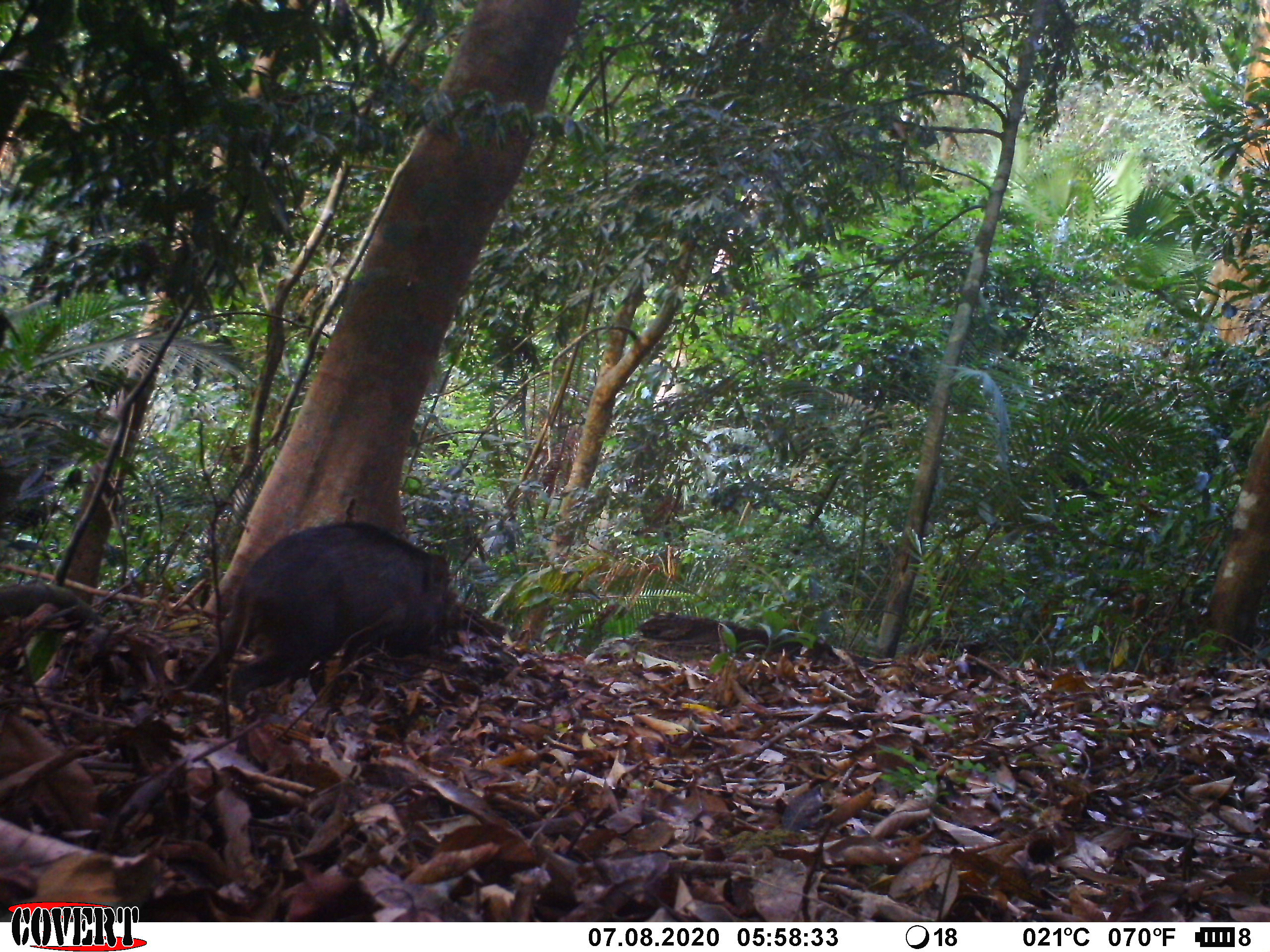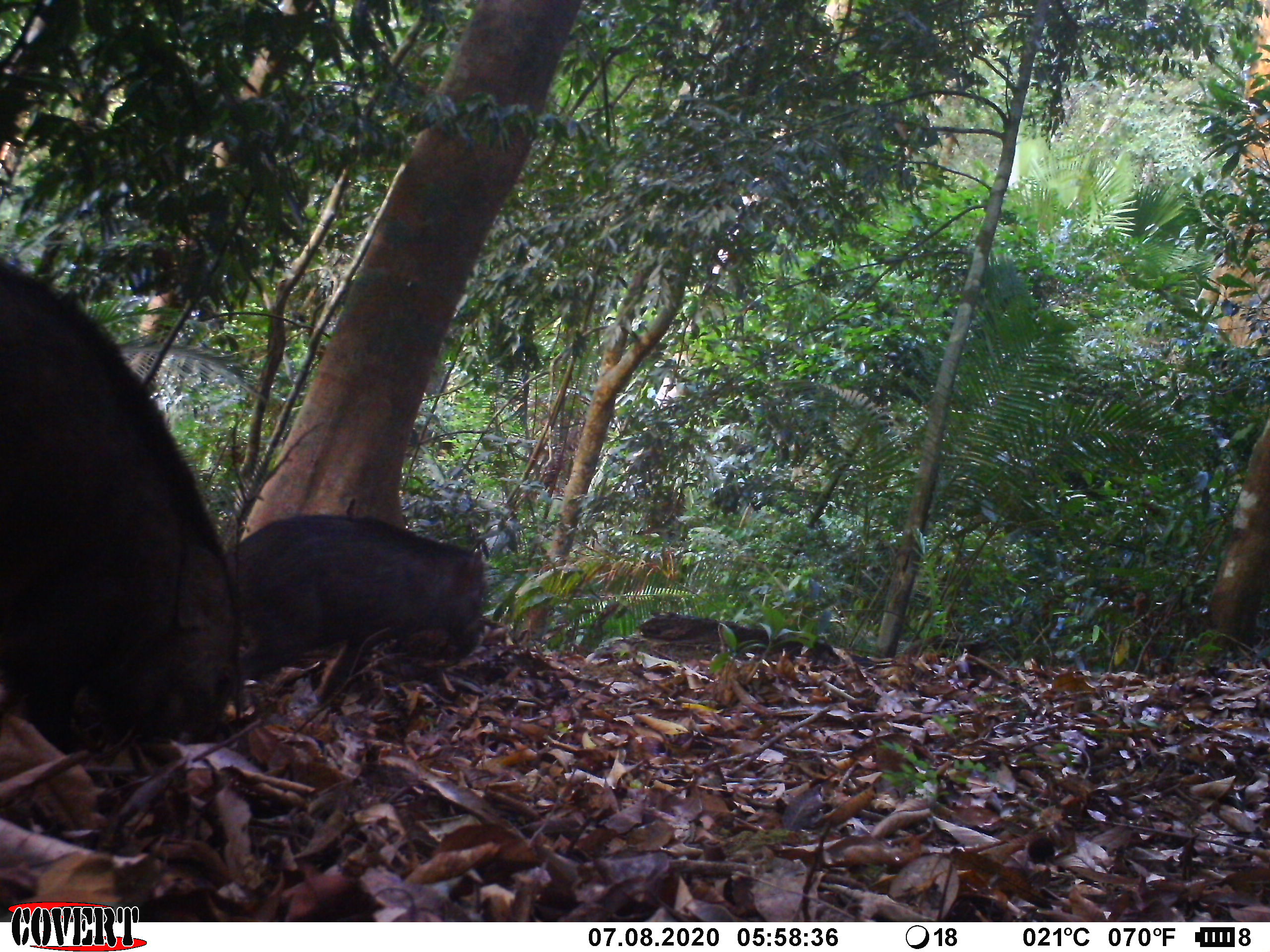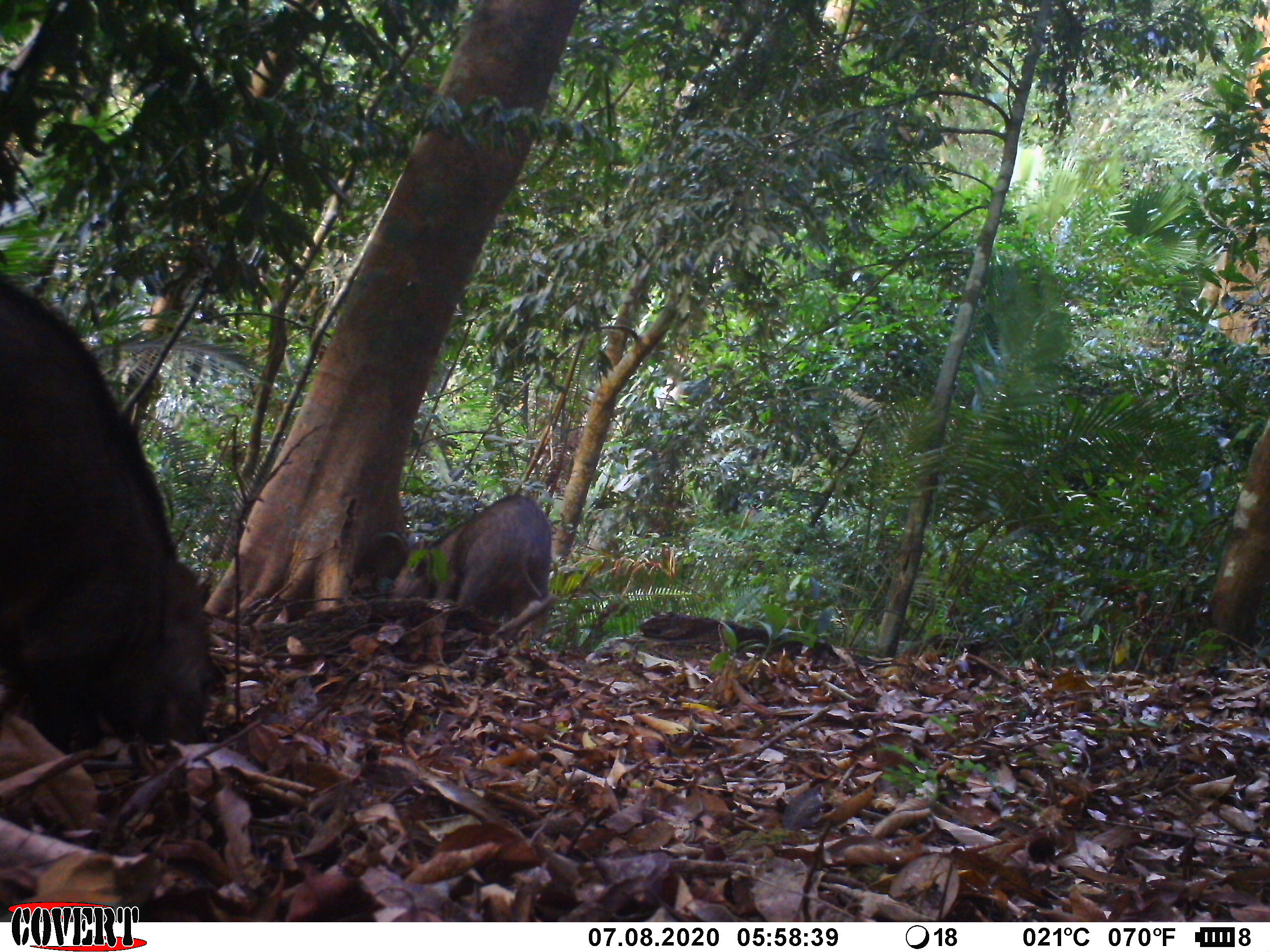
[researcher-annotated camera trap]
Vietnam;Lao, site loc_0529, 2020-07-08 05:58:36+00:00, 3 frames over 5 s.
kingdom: Animalia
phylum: Chordata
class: Mammalia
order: Artiodactyla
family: Suidae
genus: Sus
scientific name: Sus scrofa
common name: eurasian wild pig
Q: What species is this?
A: Eurasian wild pig (Sus scrofa).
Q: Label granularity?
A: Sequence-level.